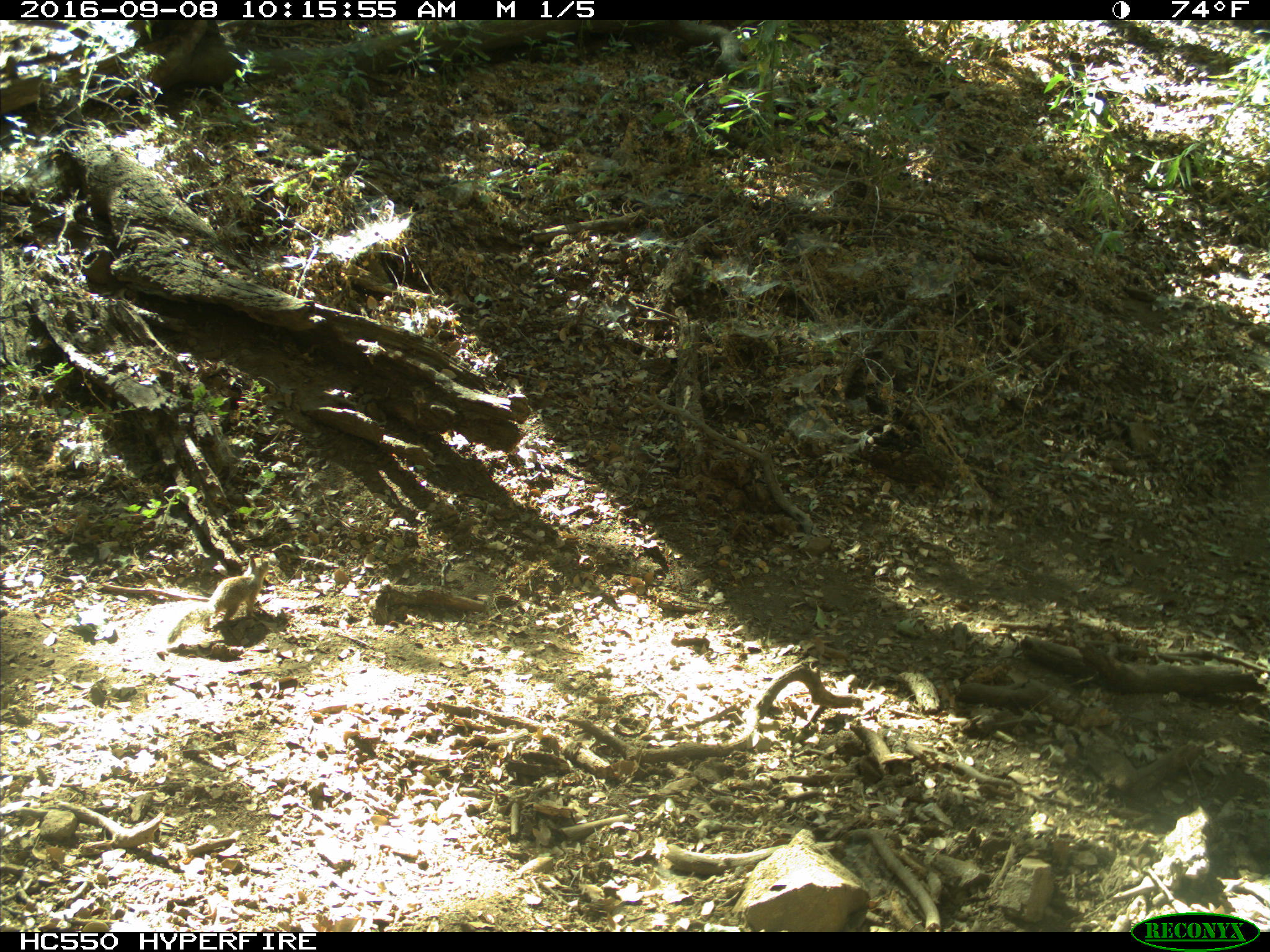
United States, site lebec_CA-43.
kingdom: Animalia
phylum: Chordata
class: Mammalia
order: Rodentia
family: Sciuridae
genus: Otospermophilus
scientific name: Otospermophilus beecheyi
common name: california ground squirrel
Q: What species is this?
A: Otospermophilus beecheyi (california ground squirrel).